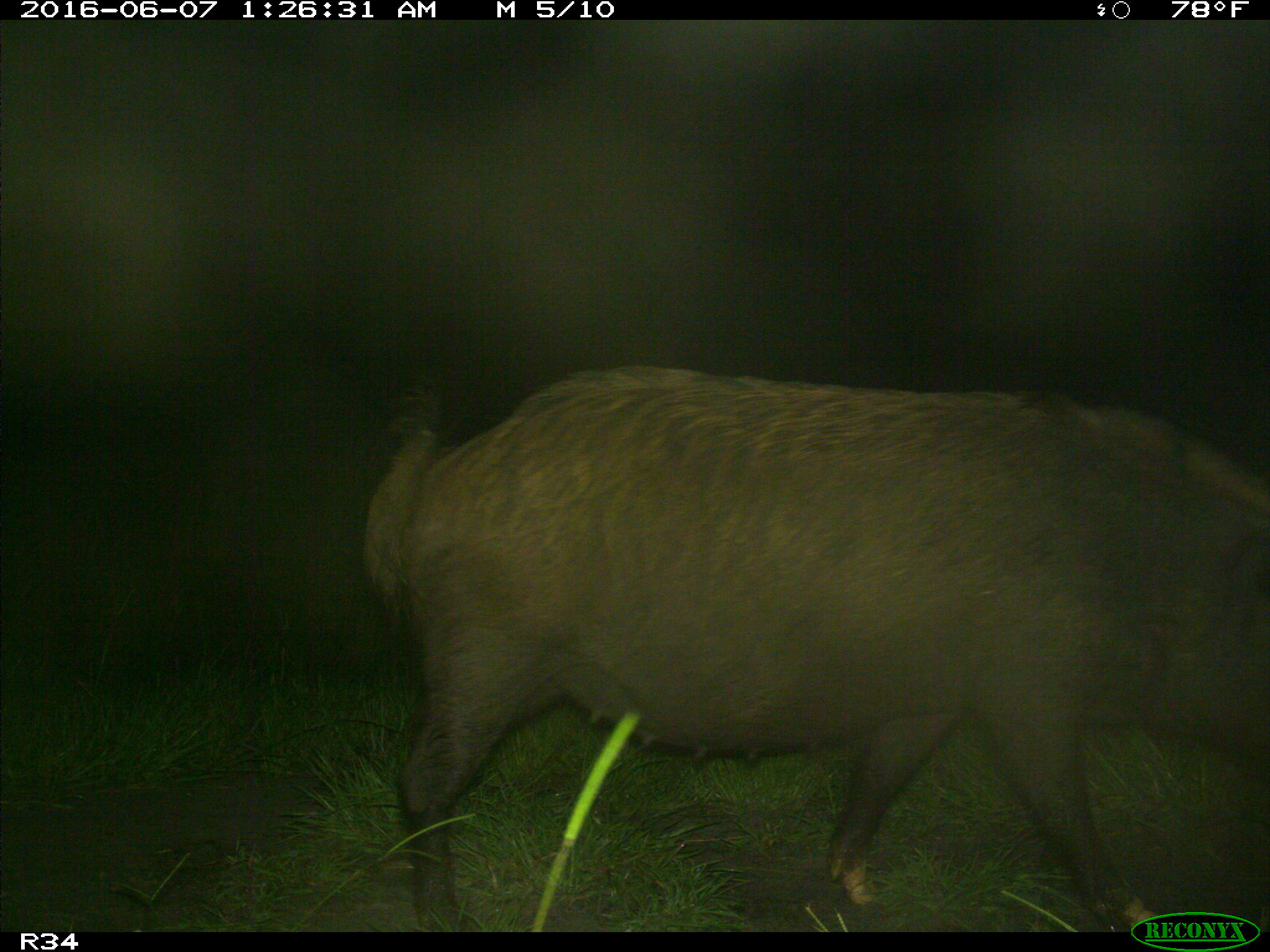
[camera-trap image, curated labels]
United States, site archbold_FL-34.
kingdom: Animalia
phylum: Chordata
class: Mammalia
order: Artiodactyla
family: Suidae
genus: Sus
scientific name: Sus scrofa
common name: wild boar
Sus scrofa (wild boar).